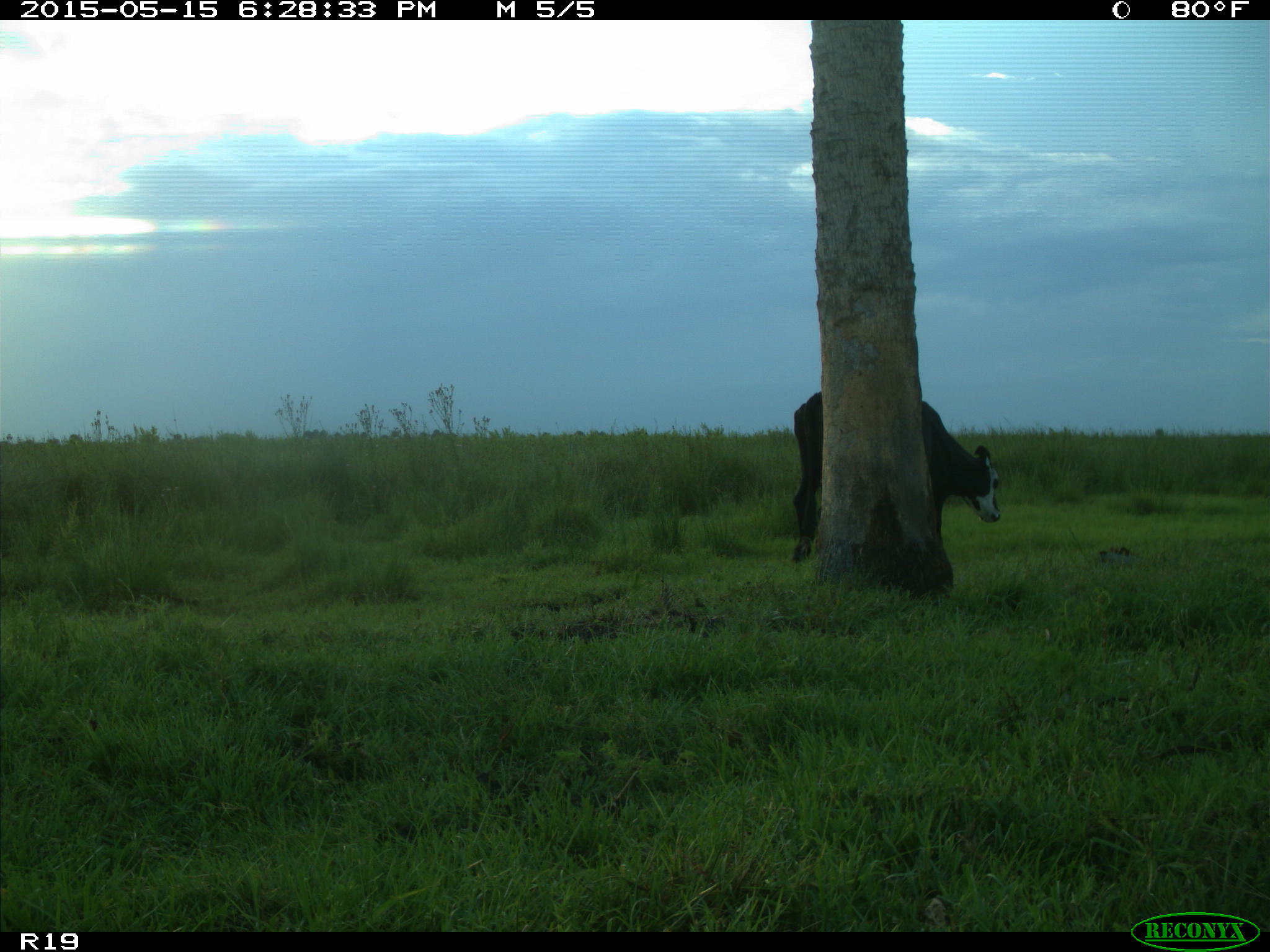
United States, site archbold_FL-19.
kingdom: Animalia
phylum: Chordata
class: Mammalia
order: Artiodactyla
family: Bovidae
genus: Bos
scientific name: Bos taurus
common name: domestic cow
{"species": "Bos taurus (domestic cow)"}